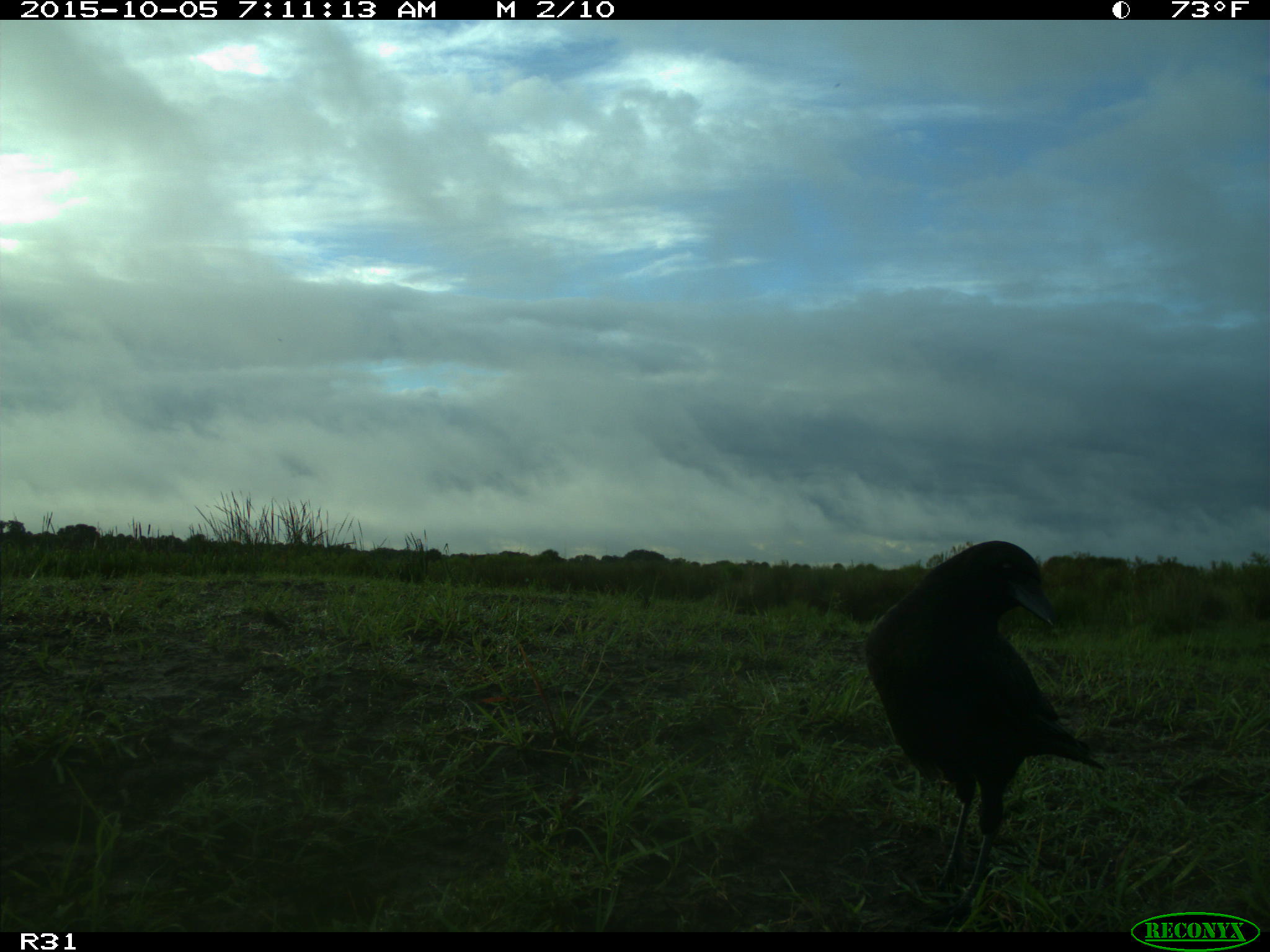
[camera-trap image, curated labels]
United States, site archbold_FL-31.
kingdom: Animalia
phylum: Chordata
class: Aves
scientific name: Aves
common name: birds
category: unidentified bird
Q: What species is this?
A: Unidentified bird (birds) (Aves).